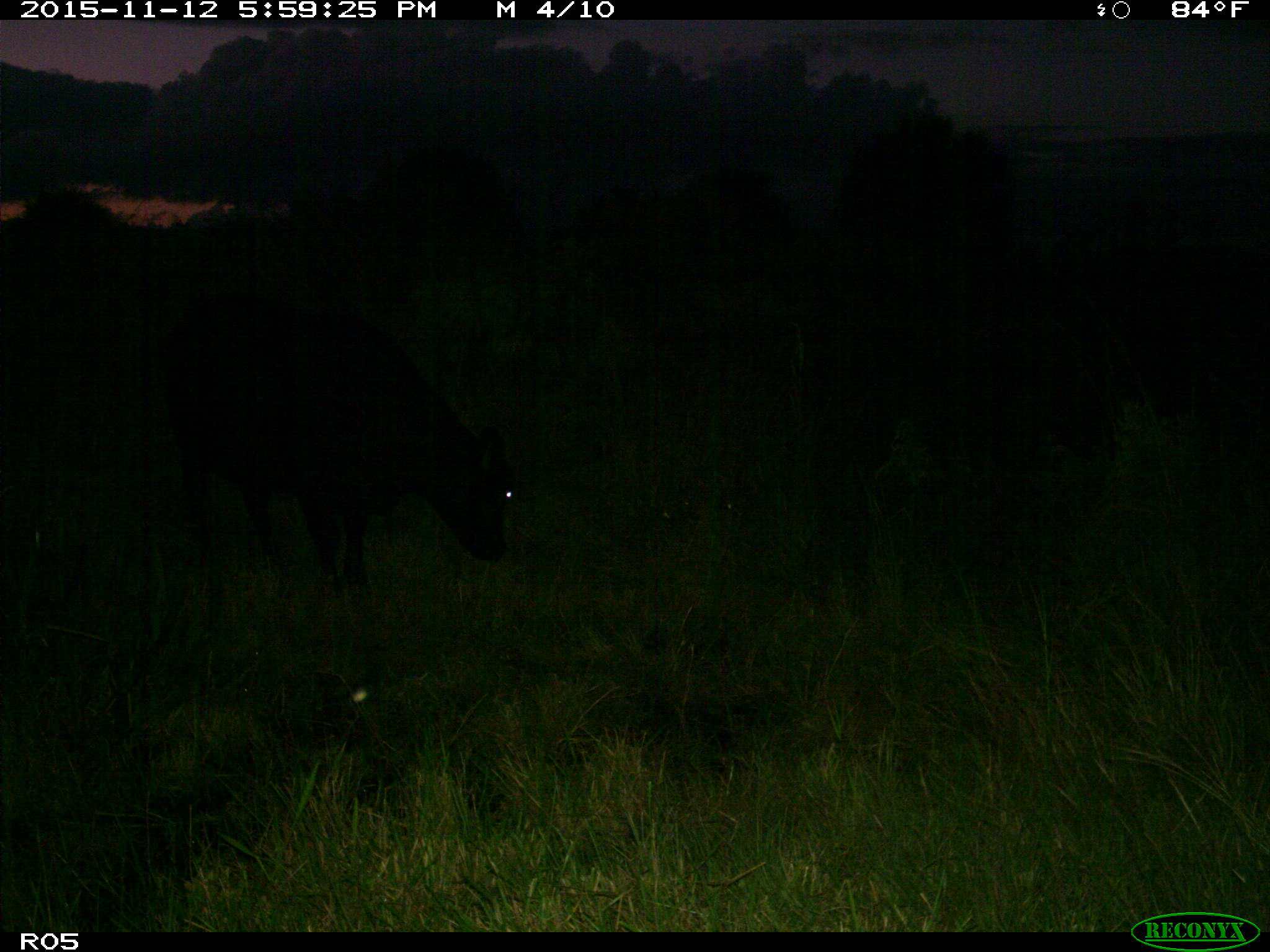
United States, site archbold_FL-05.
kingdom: Animalia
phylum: Chordata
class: Mammalia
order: Artiodactyla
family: Bovidae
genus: Bos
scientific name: Bos taurus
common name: domestic cow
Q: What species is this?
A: Bos taurus (domestic cow).